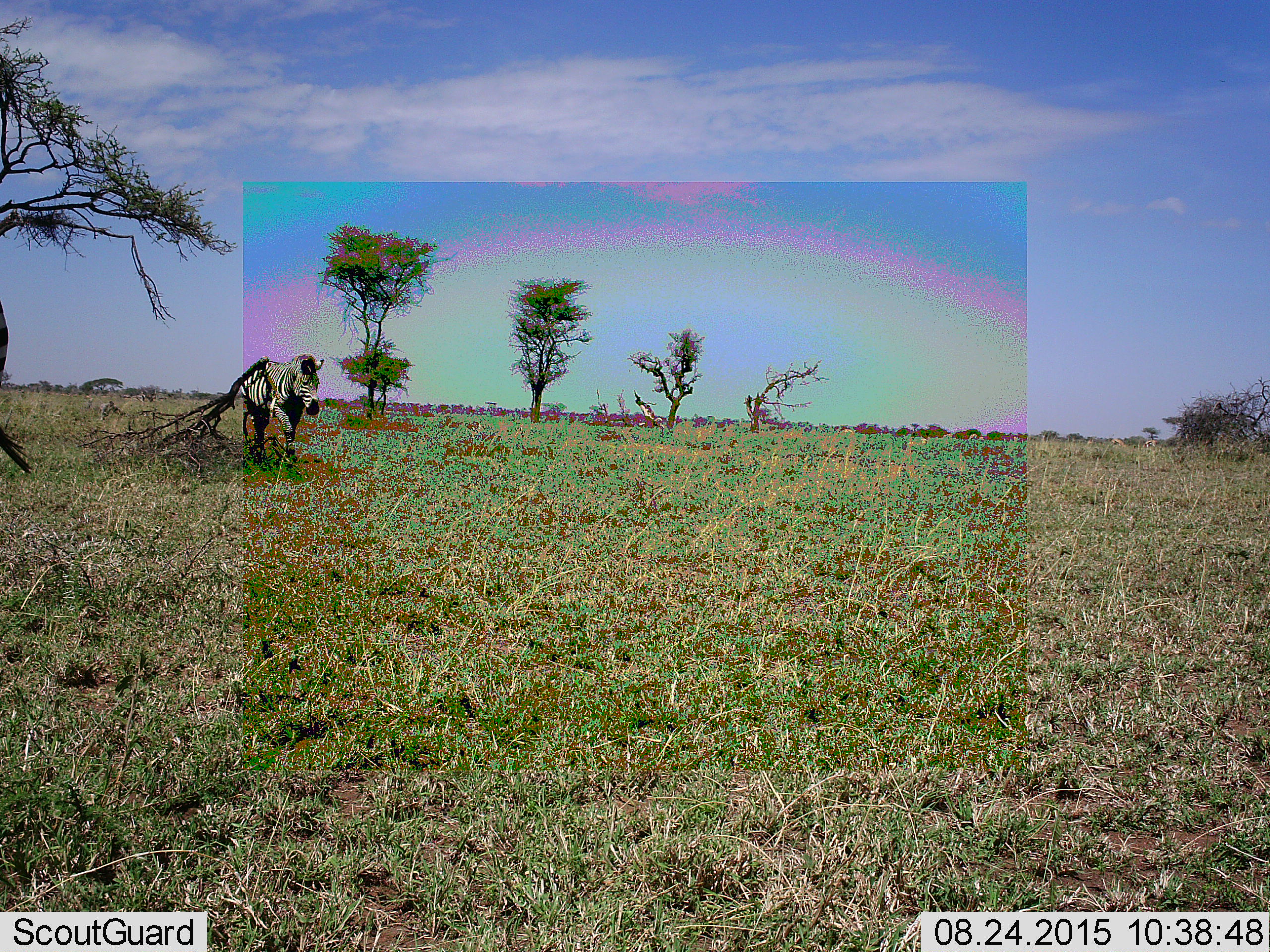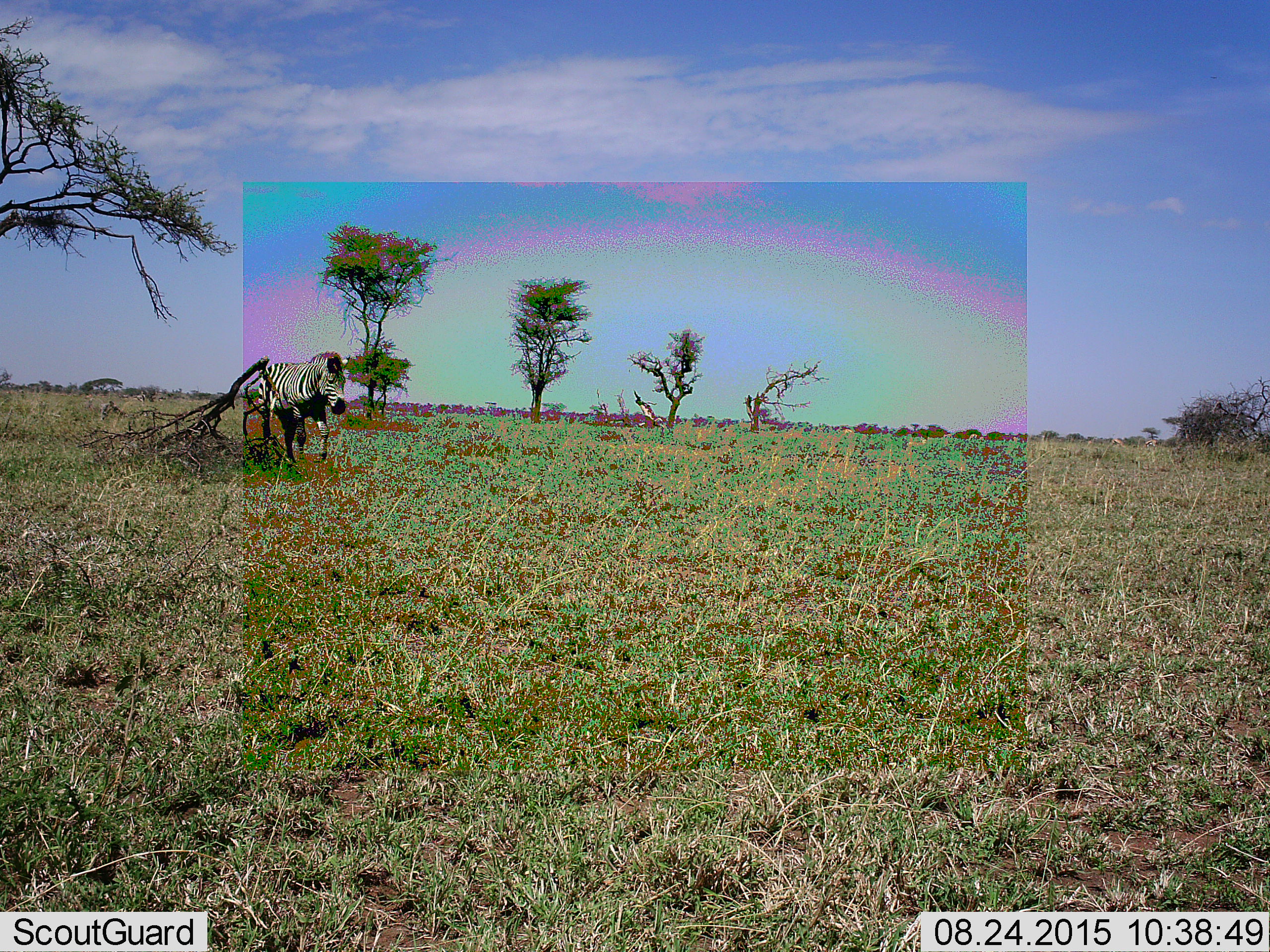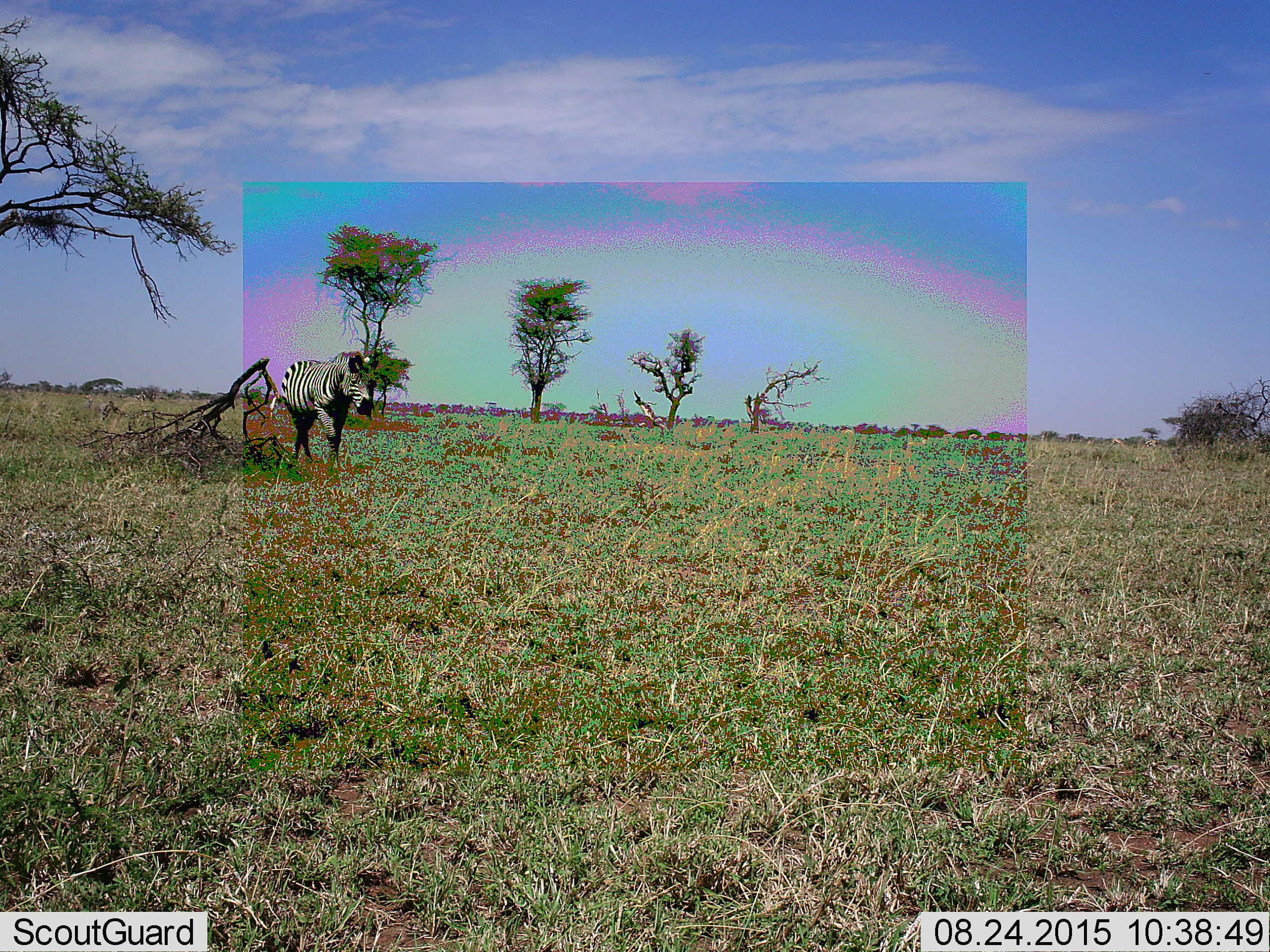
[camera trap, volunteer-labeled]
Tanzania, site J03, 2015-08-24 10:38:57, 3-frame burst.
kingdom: Animalia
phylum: Chordata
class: Mammalia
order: Perissodactyla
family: Equidae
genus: Equus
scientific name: Equus quagga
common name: plains zebra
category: zebra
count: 1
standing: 9%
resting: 0%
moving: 100%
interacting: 0%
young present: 0%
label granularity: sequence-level